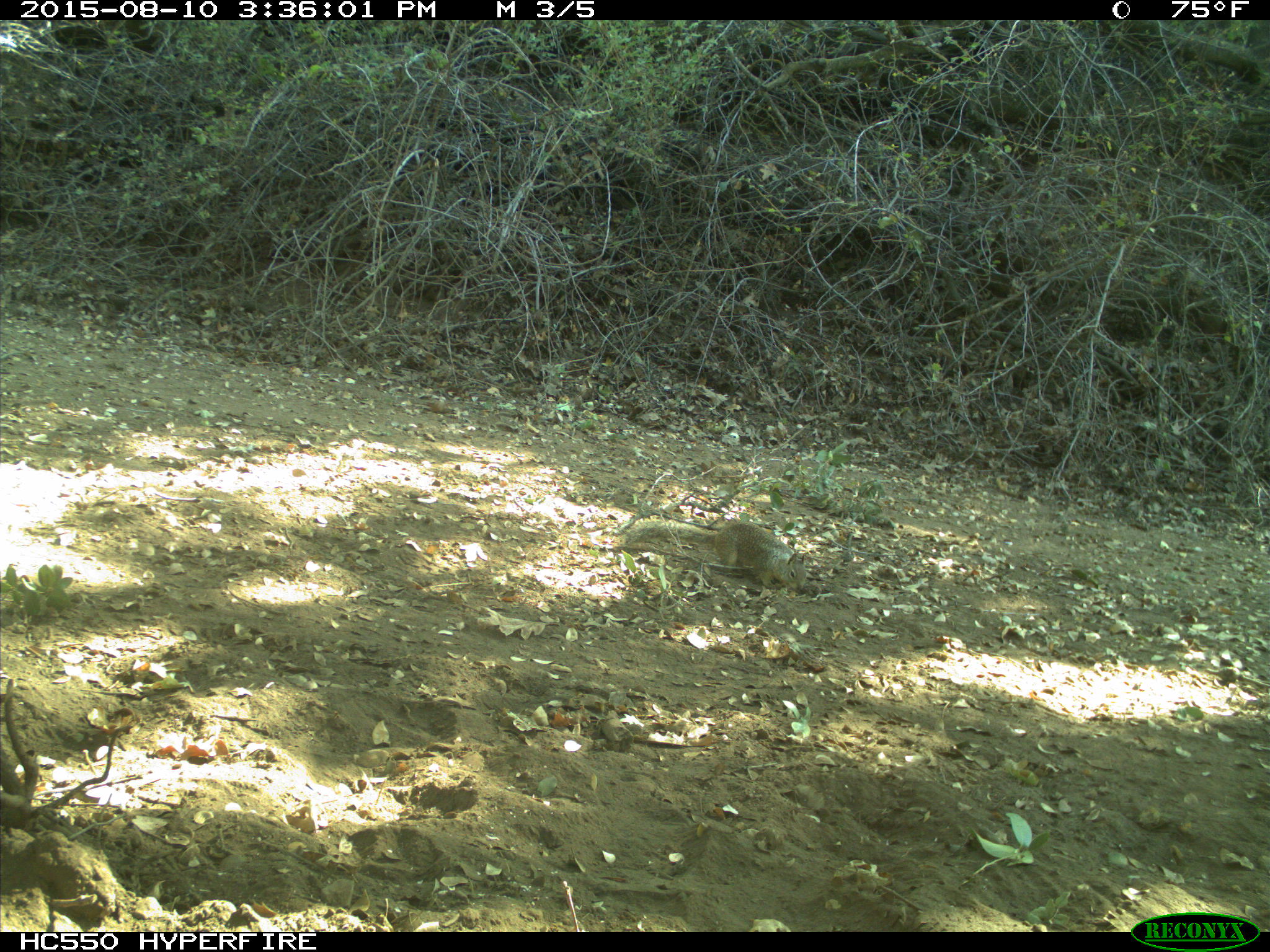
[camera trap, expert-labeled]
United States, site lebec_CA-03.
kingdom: Animalia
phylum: Chordata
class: Mammalia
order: Rodentia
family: Sciuridae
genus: Otospermophilus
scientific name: Otospermophilus beecheyi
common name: california ground squirrel